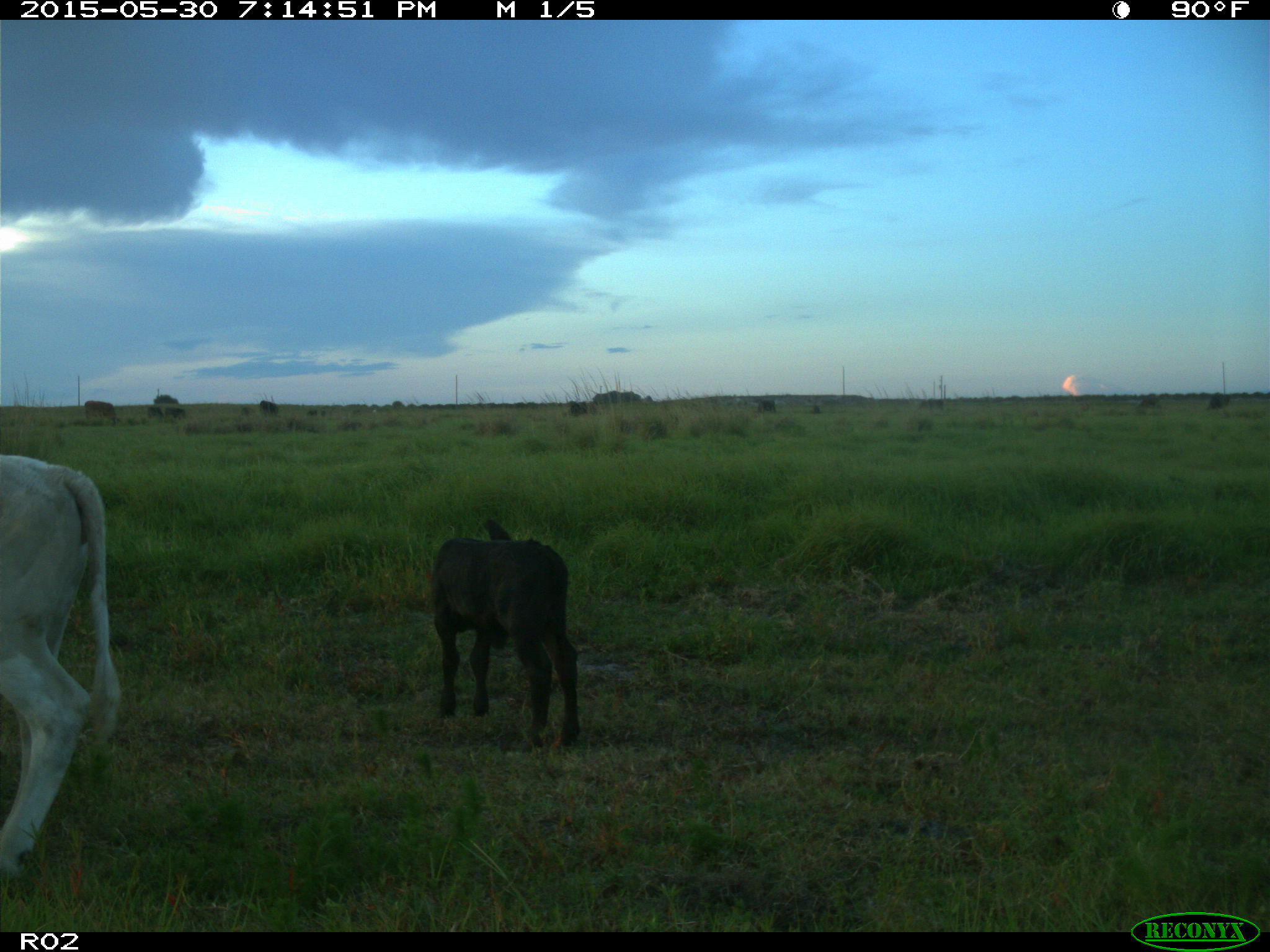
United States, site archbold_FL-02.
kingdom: Animalia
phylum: Chordata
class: Mammalia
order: Artiodactyla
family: Bovidae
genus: Bos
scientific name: Bos taurus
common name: domestic cow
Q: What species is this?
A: Bos taurus (domestic cow).